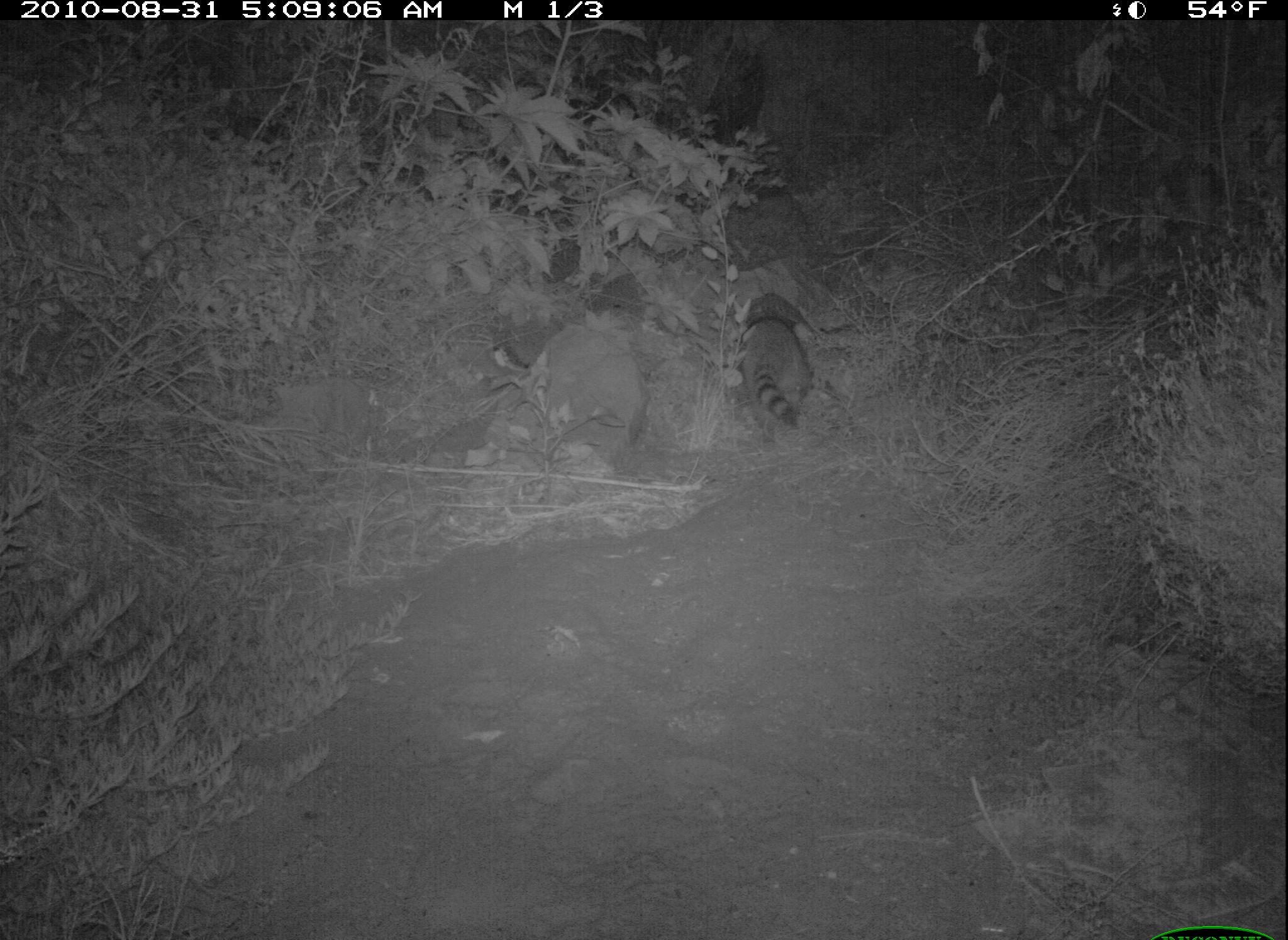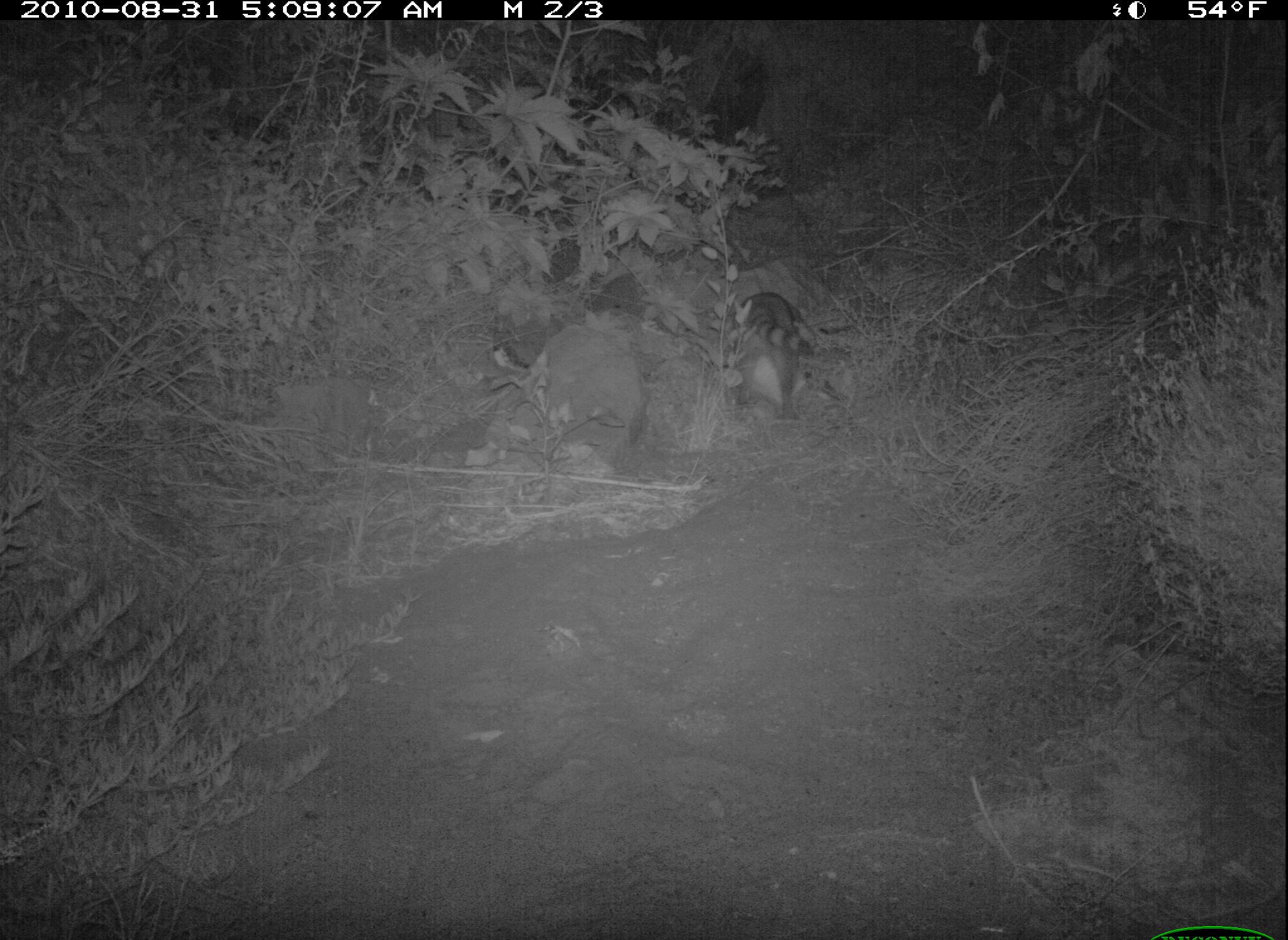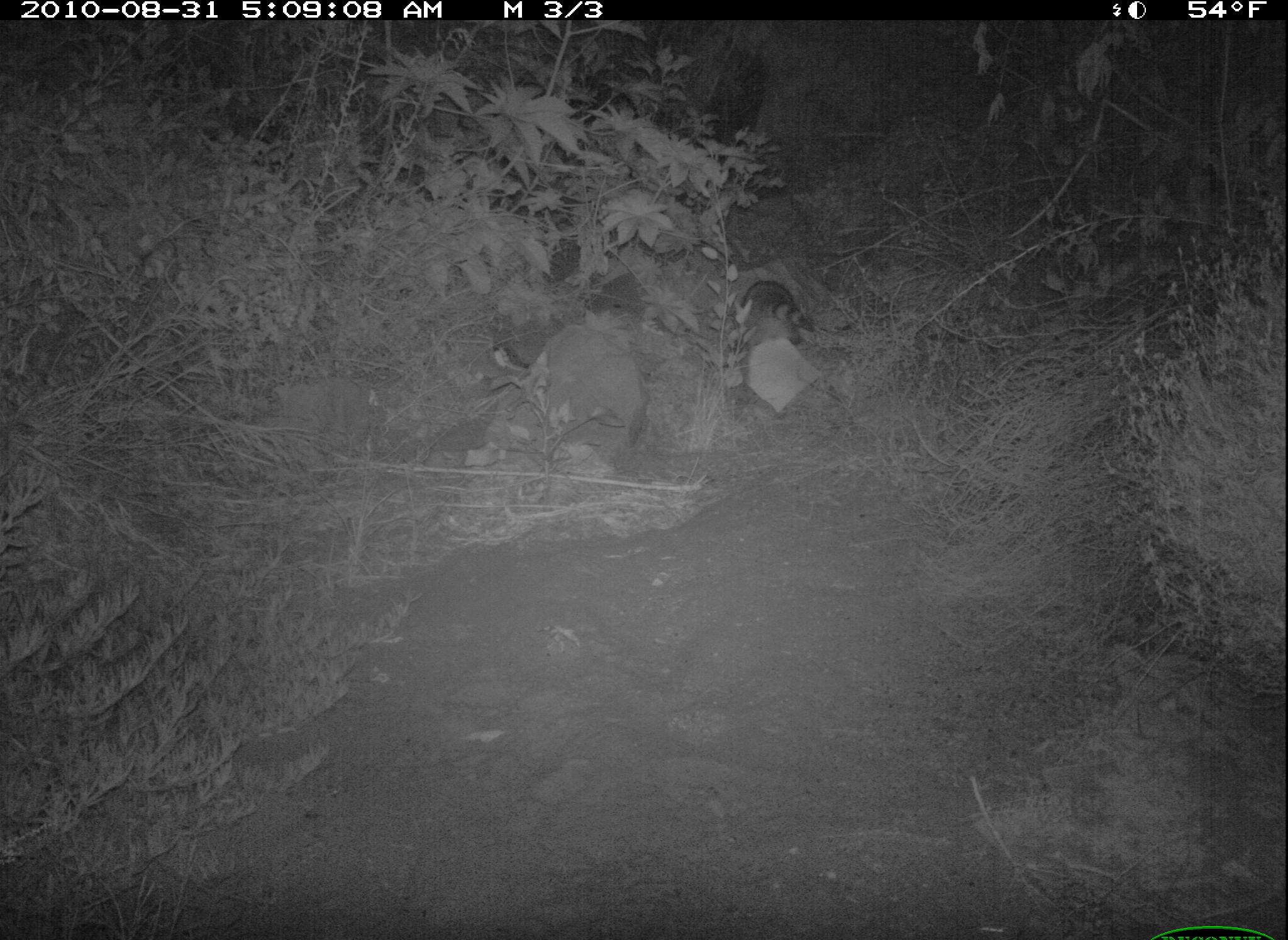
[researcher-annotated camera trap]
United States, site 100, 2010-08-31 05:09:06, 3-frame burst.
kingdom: Animalia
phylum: Chordata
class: Mammalia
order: Carnivora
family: Procyonidae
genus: Procyon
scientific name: Procyon lotor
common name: raccoon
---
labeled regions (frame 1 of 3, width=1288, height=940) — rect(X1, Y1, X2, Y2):
raccoon: rect(727, 281, 834, 468)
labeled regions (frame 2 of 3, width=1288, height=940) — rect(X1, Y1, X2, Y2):
raccoon: rect(724, 282, 828, 428)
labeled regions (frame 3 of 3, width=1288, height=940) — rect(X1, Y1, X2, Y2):
raccoon: rect(737, 269, 815, 395)